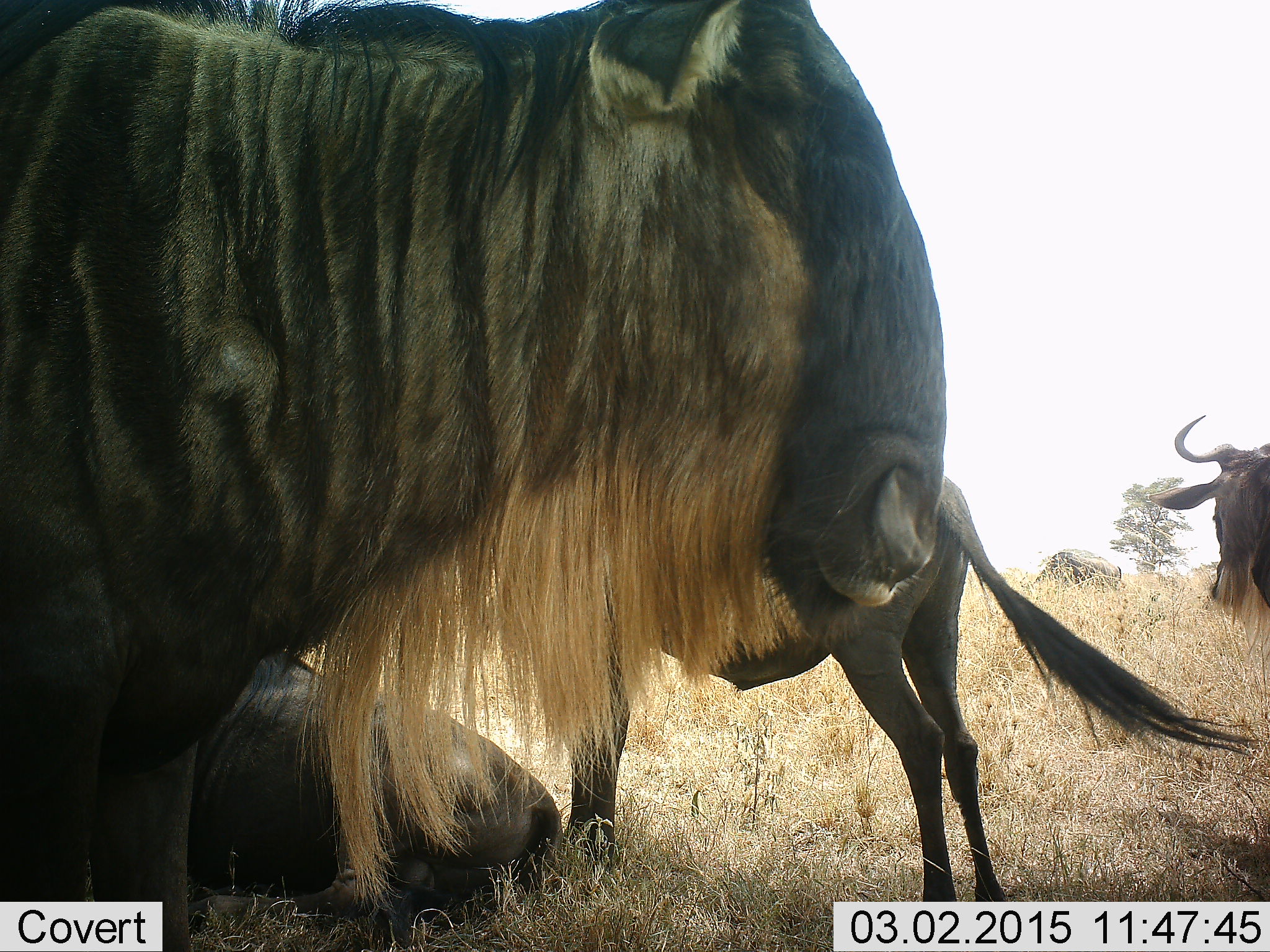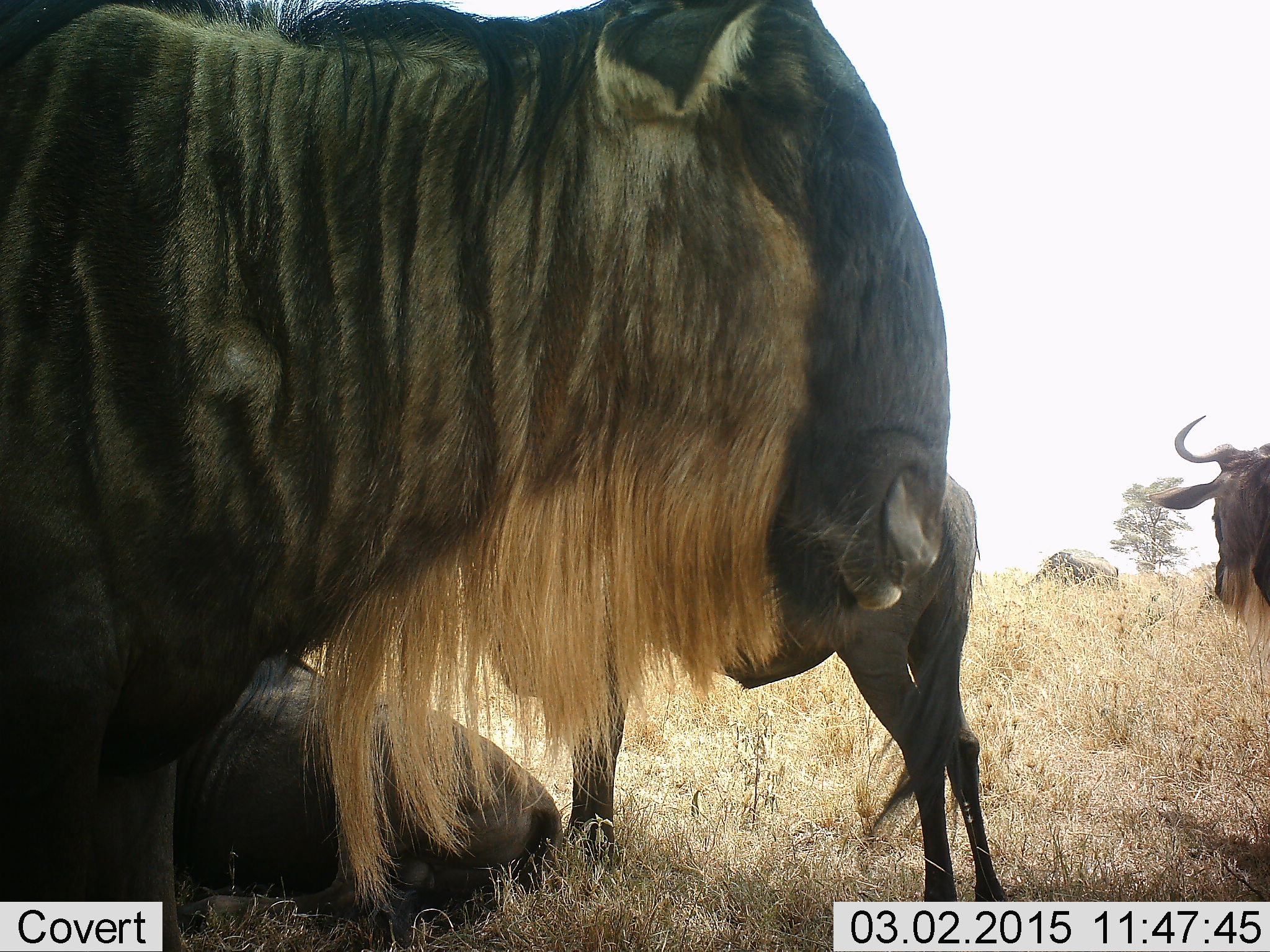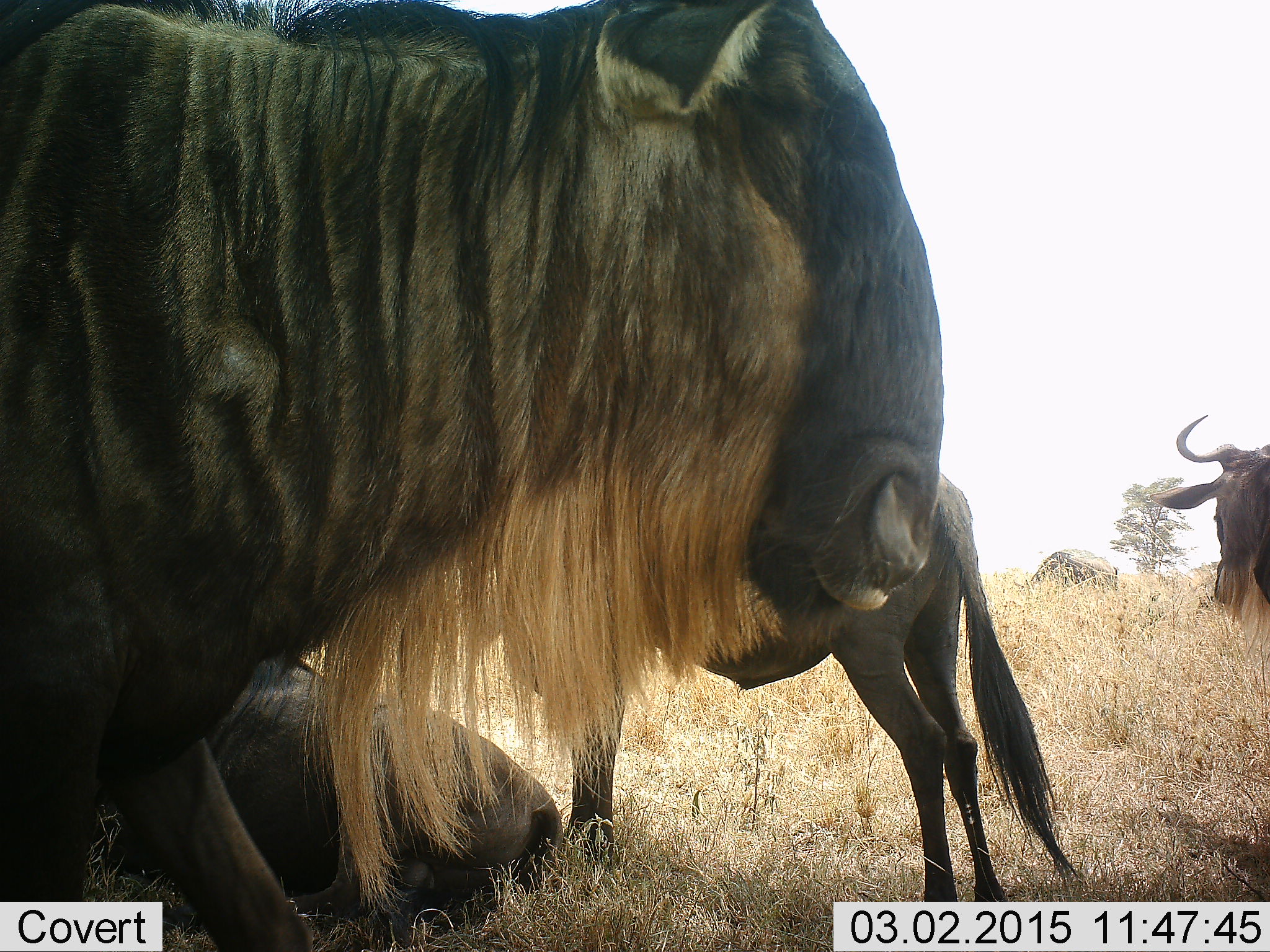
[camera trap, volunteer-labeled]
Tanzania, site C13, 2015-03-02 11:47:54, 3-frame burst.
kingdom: Animalia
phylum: Chordata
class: Mammalia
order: Artiodactyla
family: Bovidae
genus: Connochaetes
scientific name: Connochaetes taurinus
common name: blue wildebeest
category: wildebeest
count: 4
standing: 100%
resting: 80%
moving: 0%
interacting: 0%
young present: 10%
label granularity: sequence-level